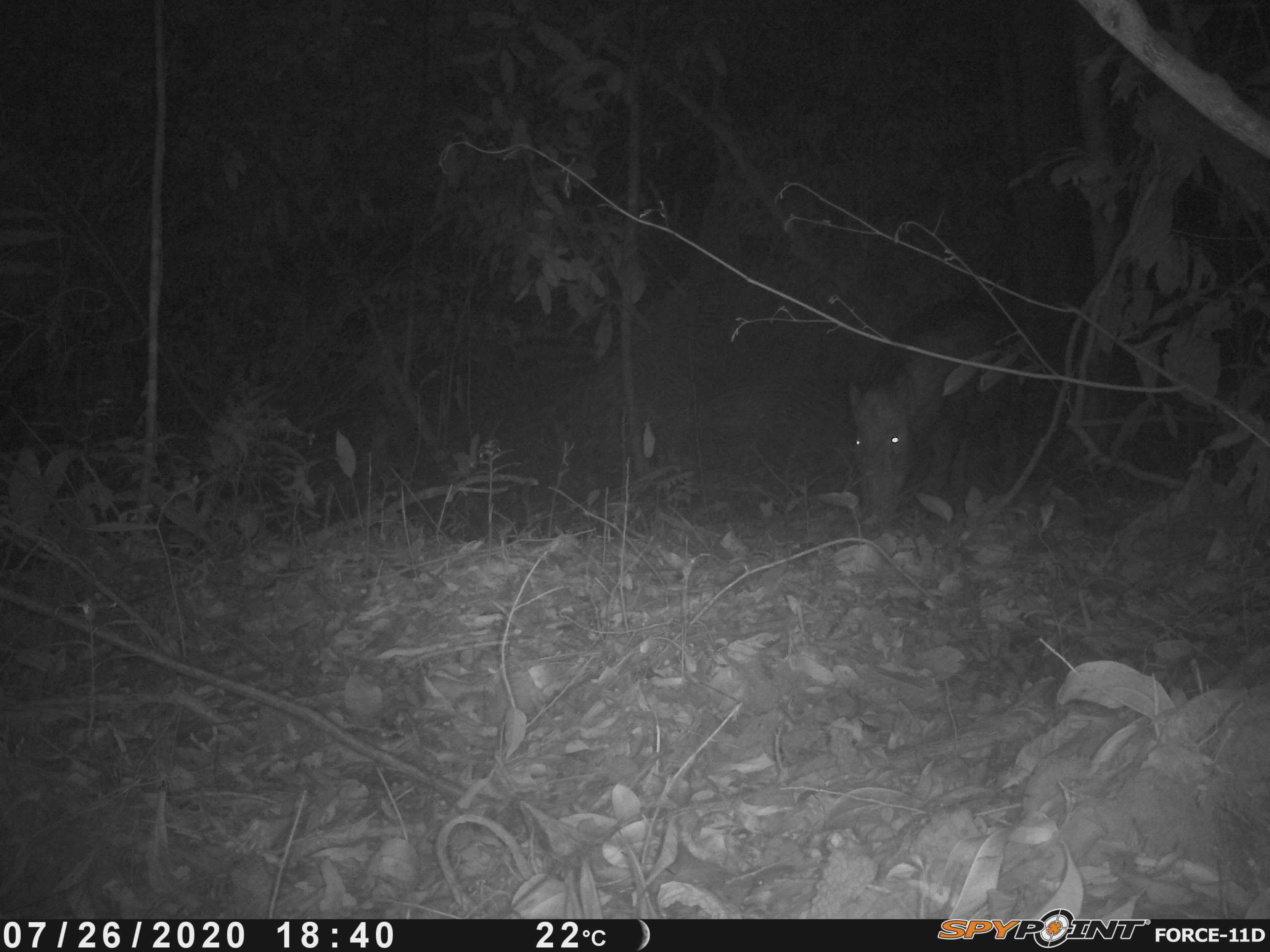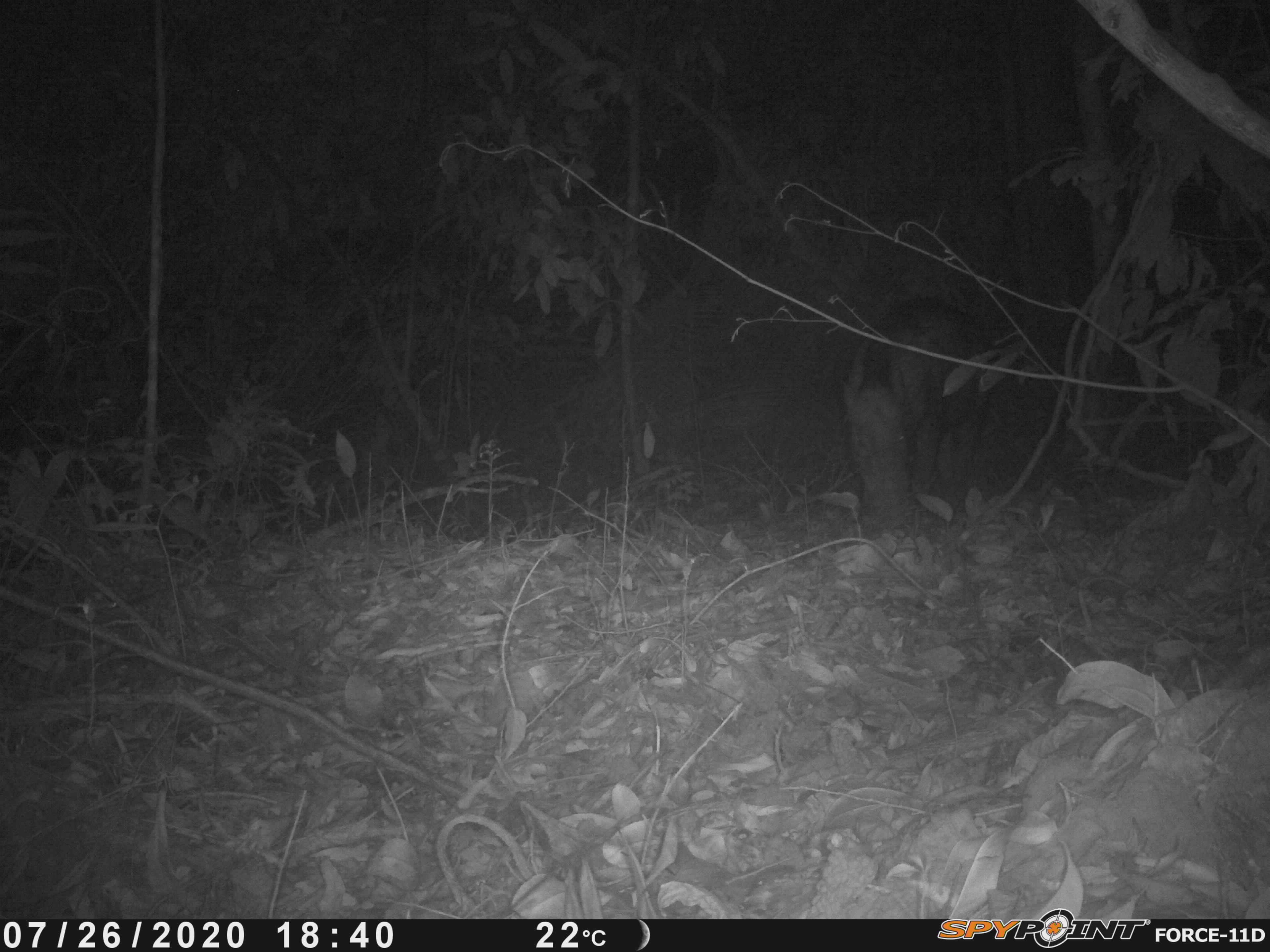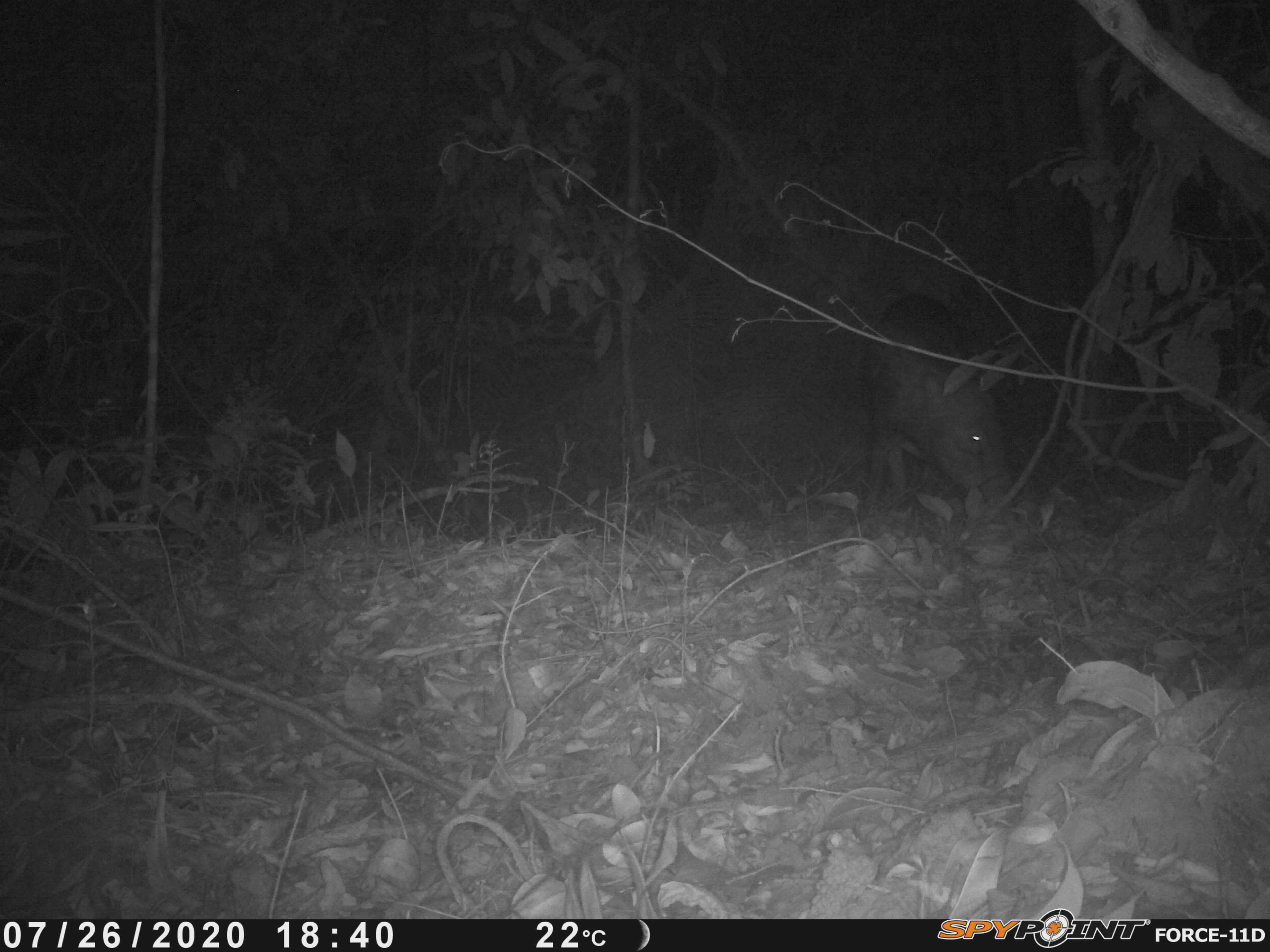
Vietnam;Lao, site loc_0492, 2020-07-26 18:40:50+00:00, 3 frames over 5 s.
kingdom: Animalia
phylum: Chordata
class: Mammalia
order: Artiodactyla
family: Suidae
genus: Sus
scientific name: Sus scrofa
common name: eurasian wild pig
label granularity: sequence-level